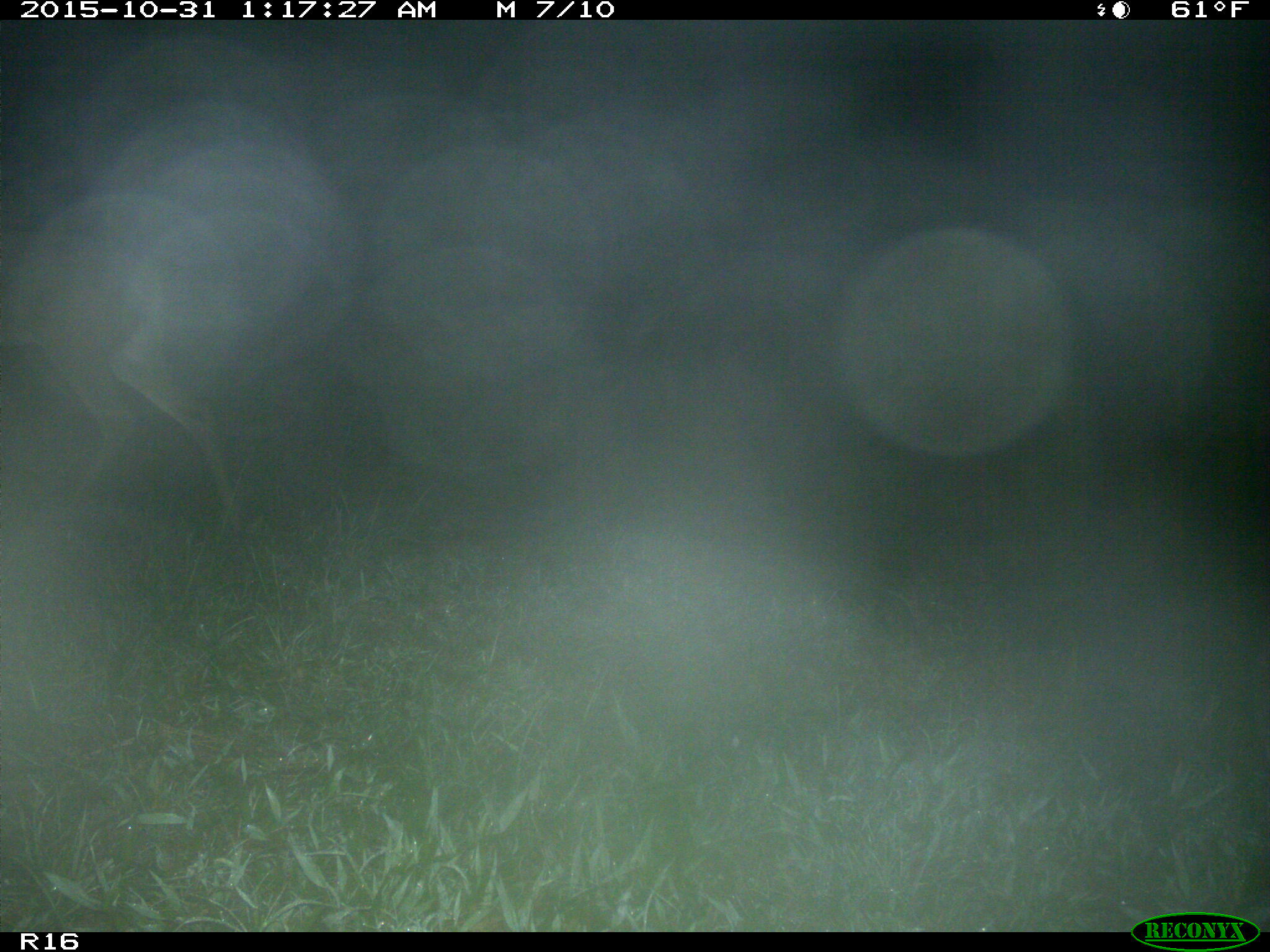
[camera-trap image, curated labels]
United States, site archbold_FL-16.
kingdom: Animalia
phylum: Chordata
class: Mammalia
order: Artiodactyla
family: Cervidae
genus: Odocoileus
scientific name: Odocoileus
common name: deer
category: unidentified deer